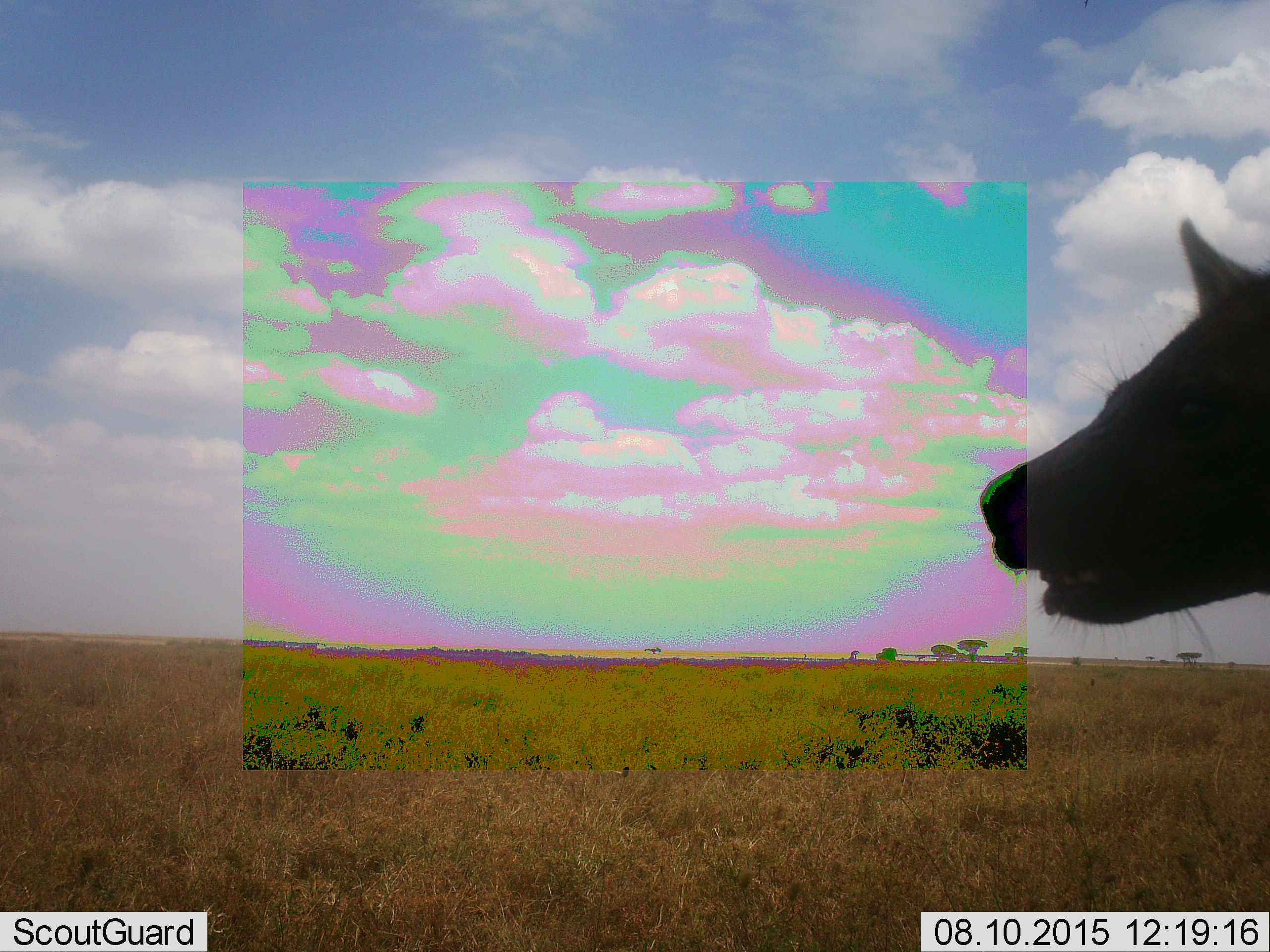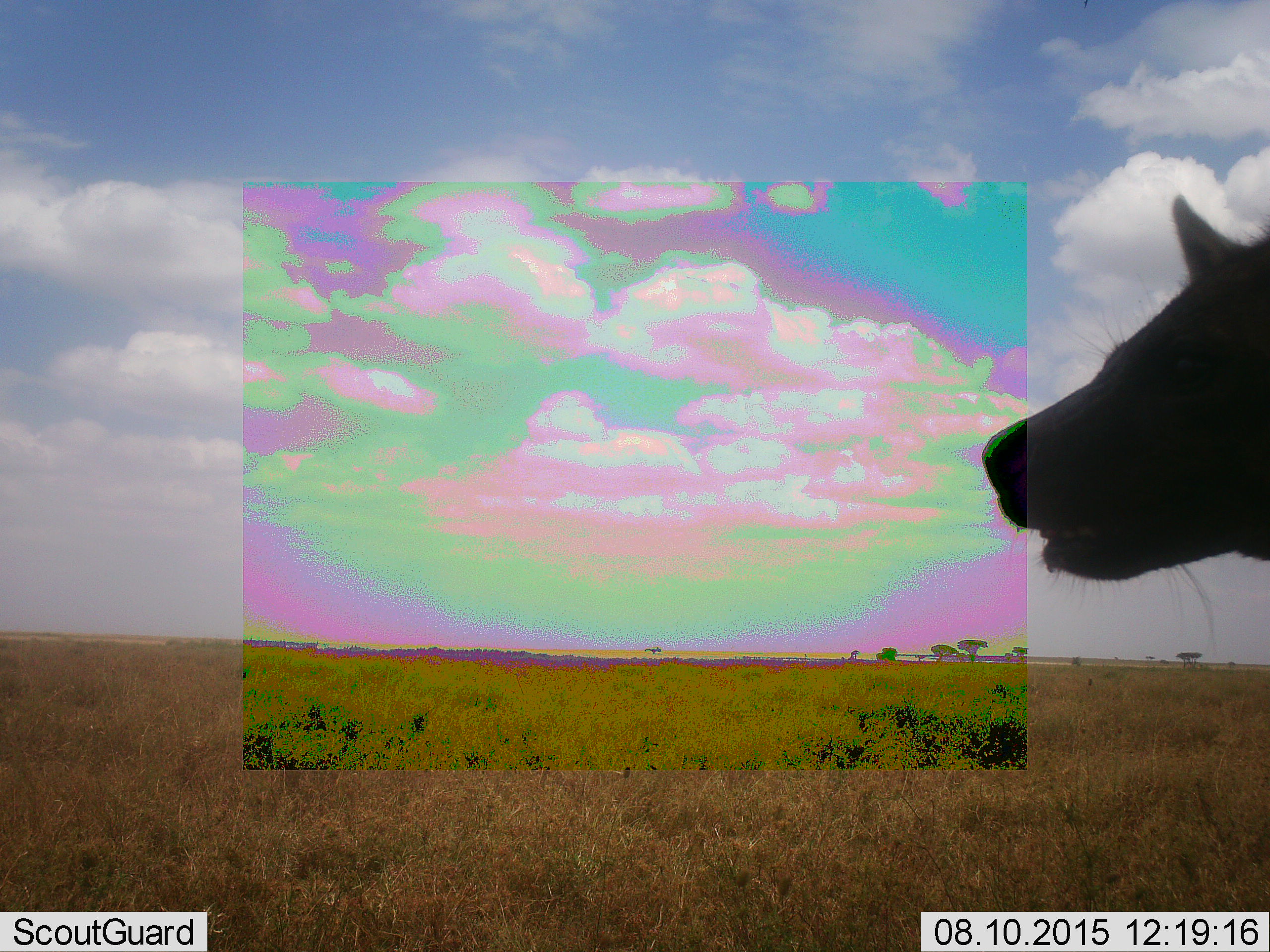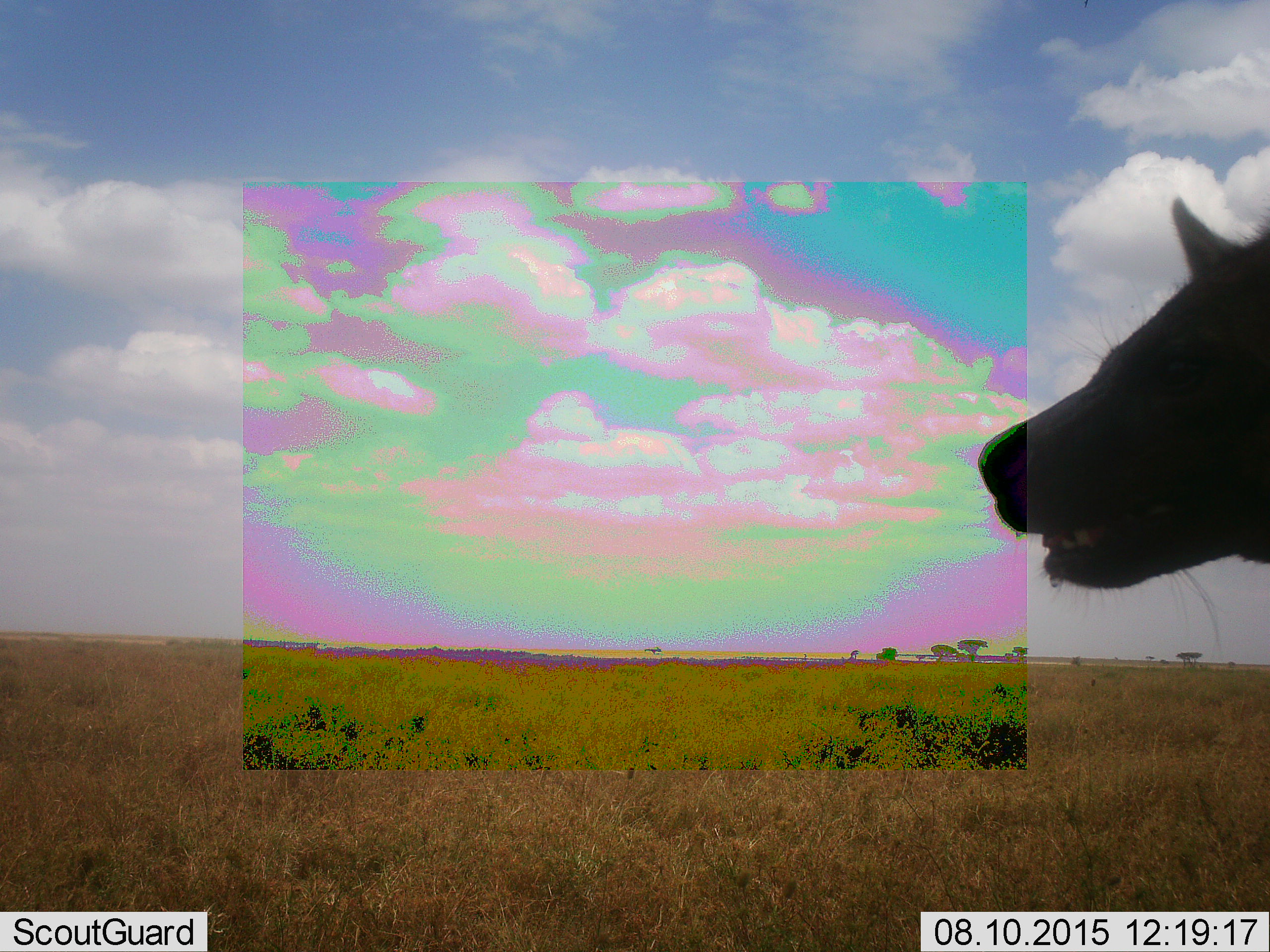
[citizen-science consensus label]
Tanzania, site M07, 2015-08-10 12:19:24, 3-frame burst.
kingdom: Animalia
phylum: Chordata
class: Mammalia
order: Carnivora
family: Hyaenidae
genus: Crocuta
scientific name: Crocuta crocuta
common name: spotted hyena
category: hyenaspotted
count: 1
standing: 100%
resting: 0%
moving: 0%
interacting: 0%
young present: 0%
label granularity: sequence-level